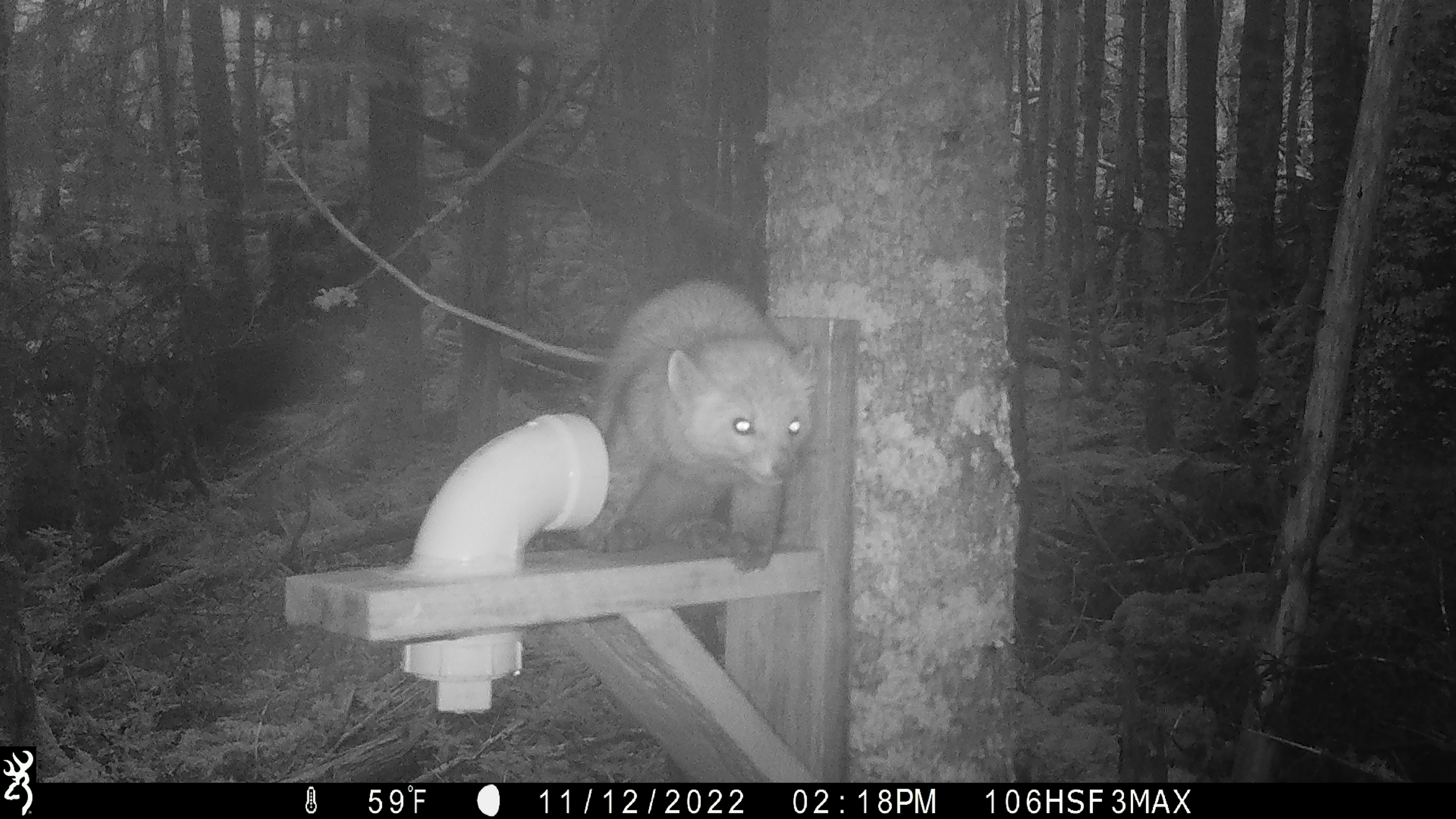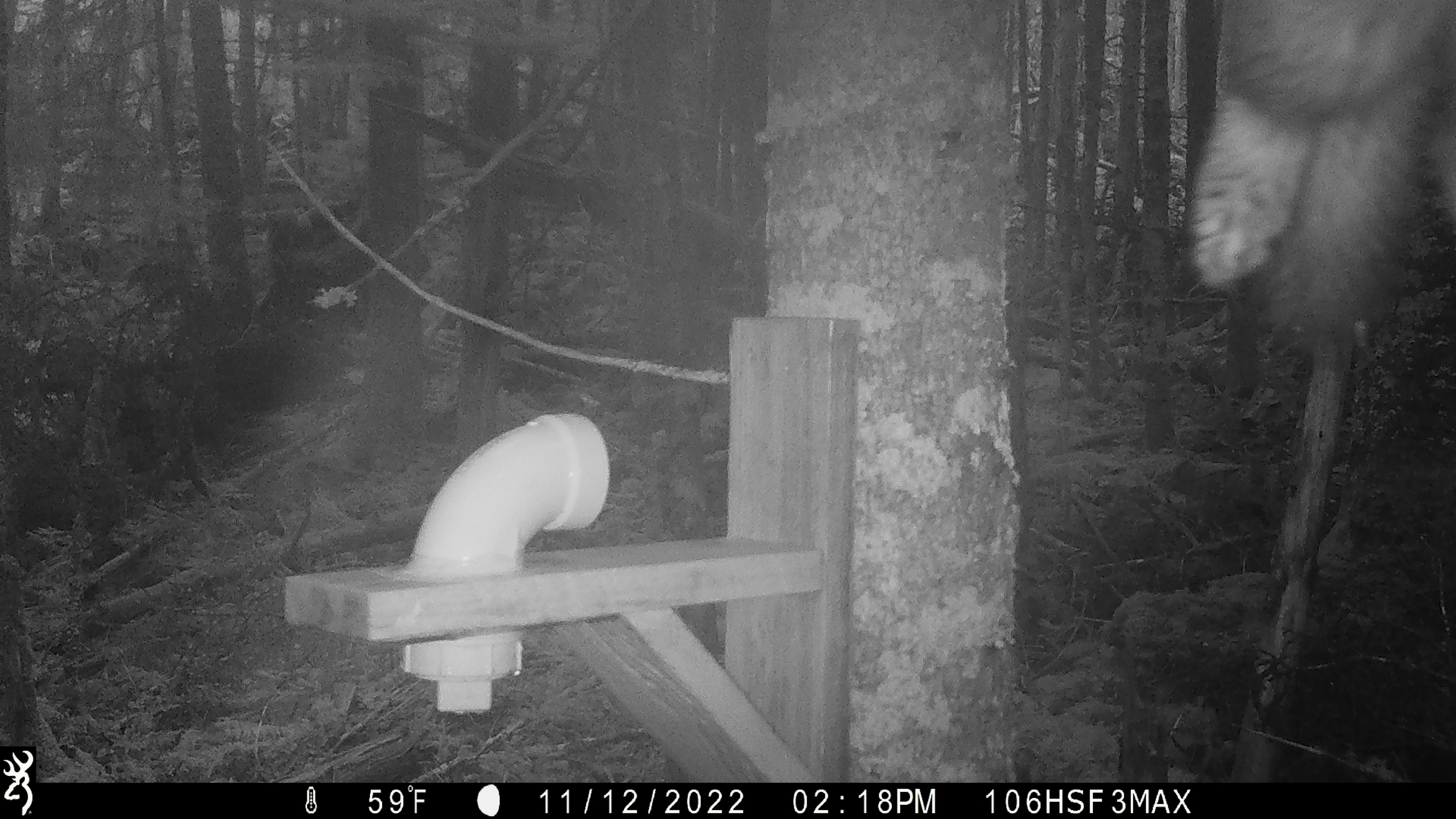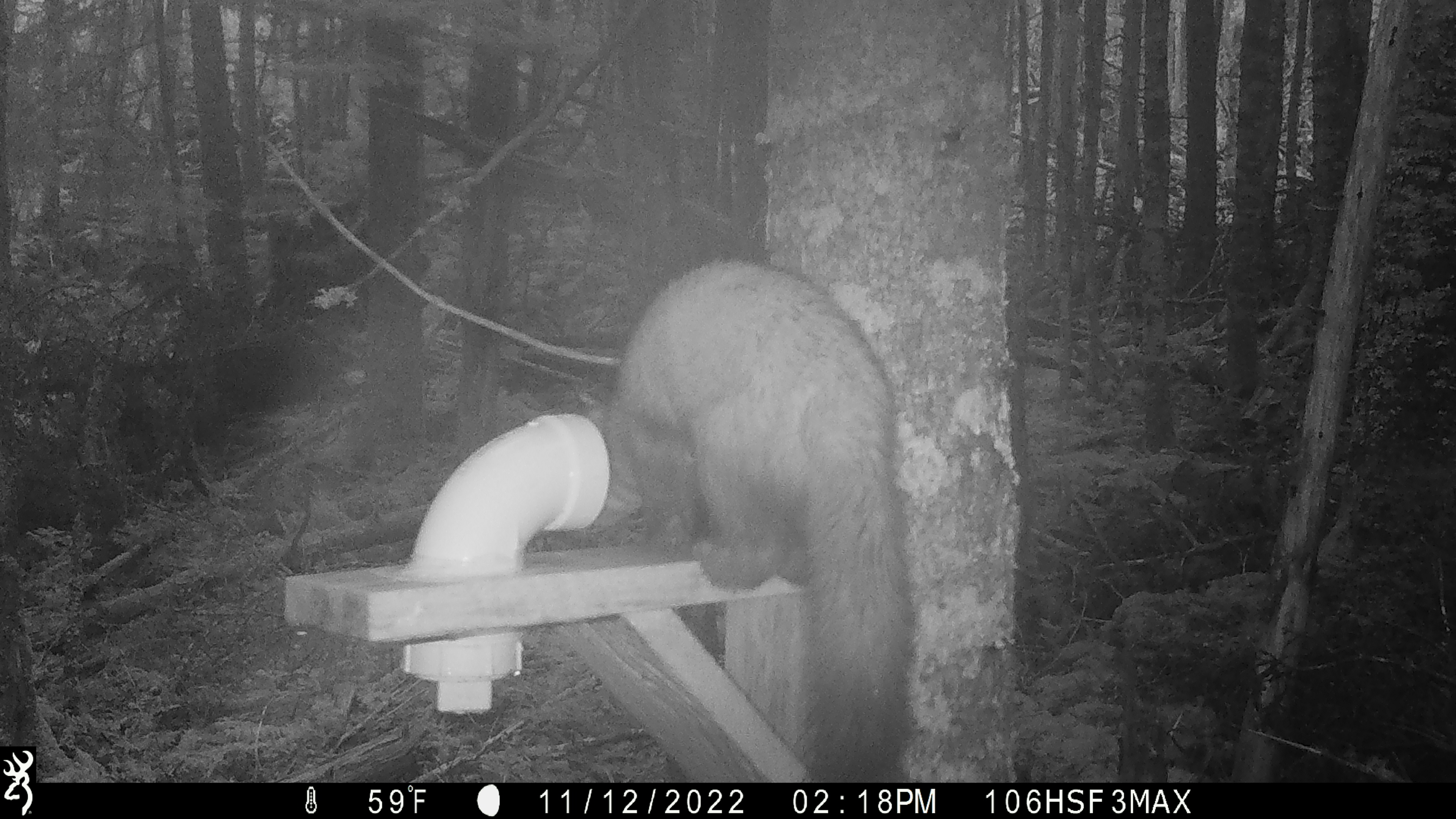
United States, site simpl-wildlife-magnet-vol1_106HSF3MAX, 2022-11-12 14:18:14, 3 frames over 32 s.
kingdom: Animalia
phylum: Chordata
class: Mammalia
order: Carnivora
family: Mustelidae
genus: Martes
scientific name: Martes americana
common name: american marten